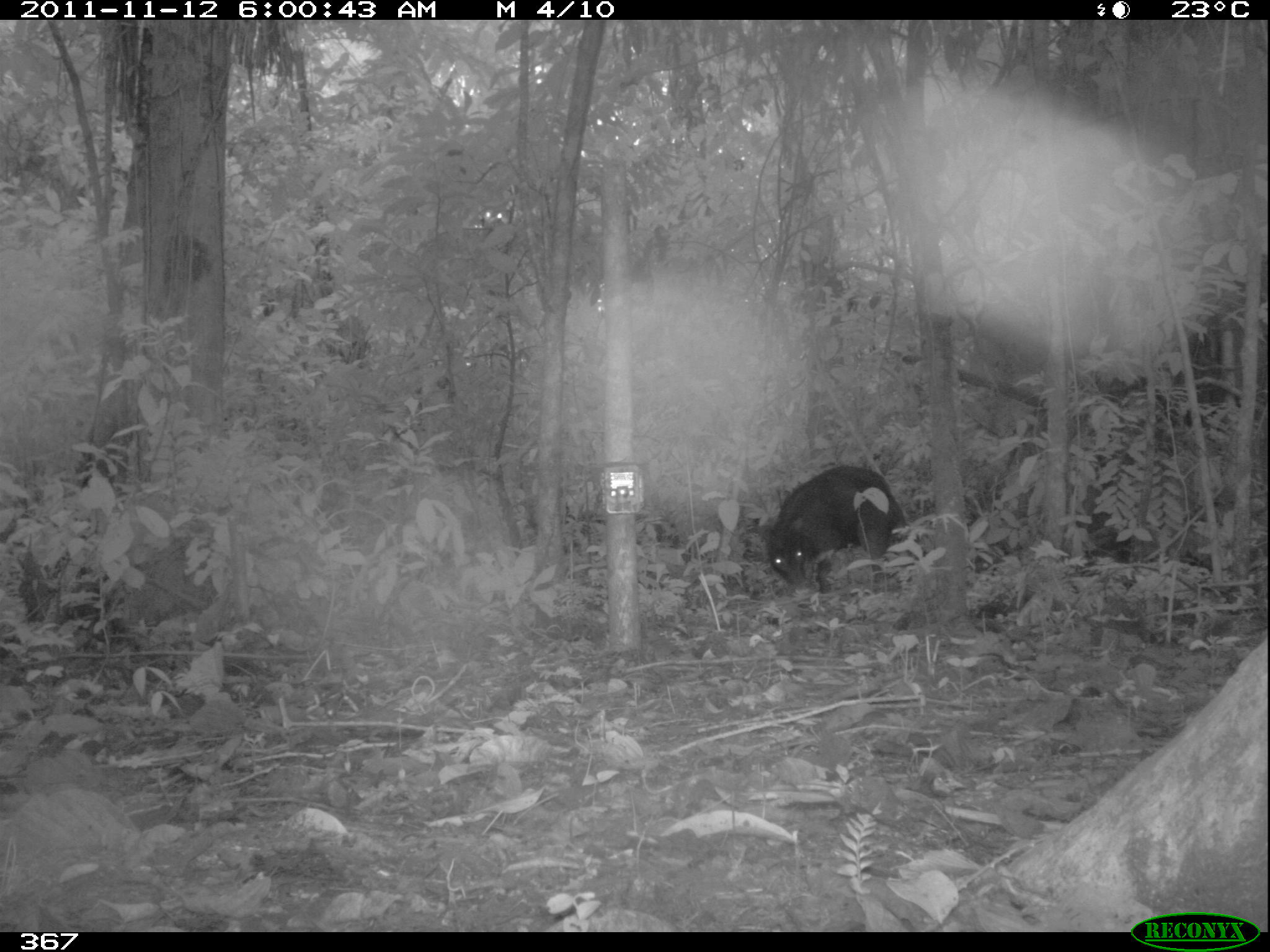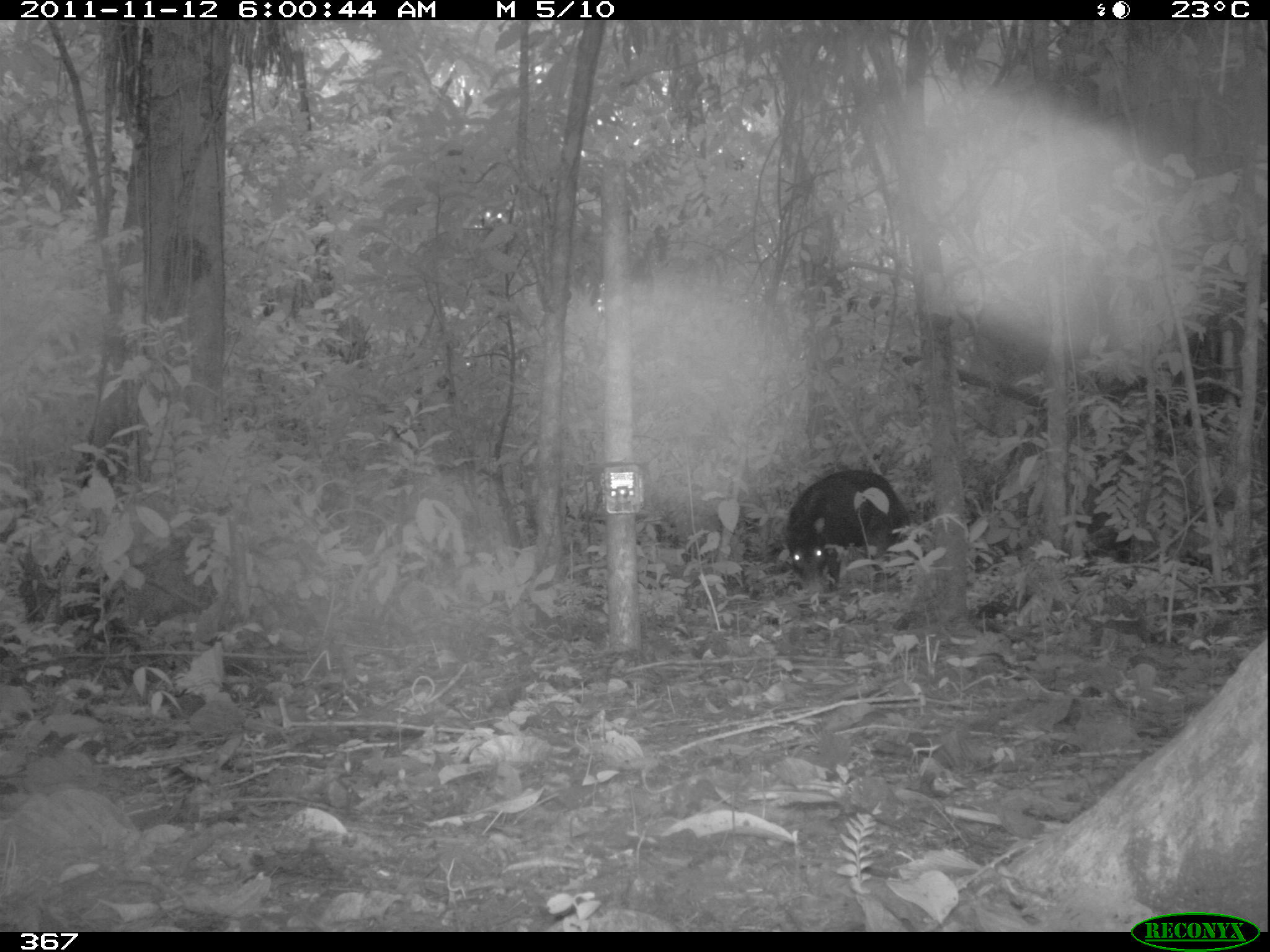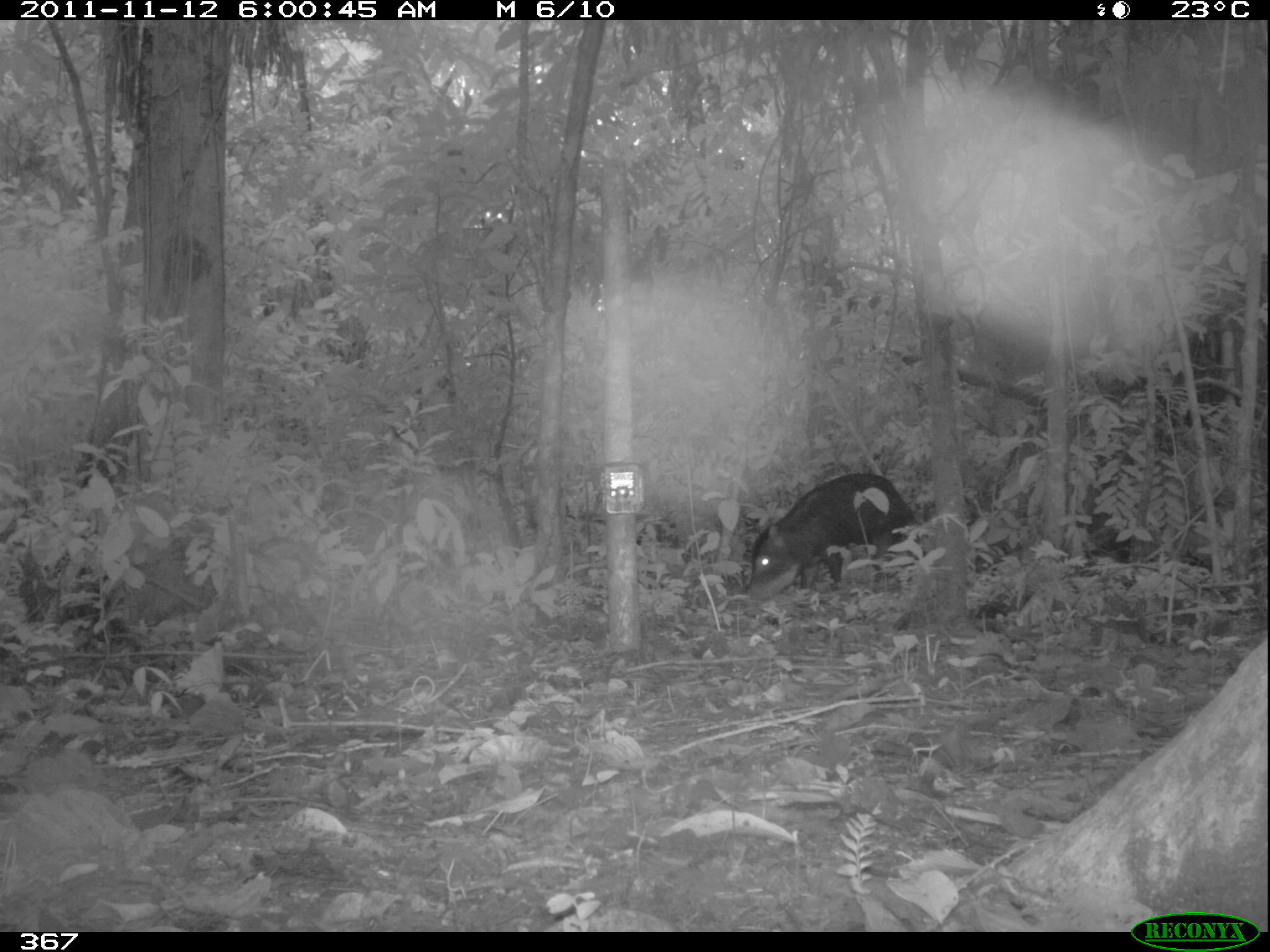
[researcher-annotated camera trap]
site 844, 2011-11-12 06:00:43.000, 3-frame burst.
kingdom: Animalia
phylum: Chordata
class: Mammalia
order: Artiodactyla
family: Tayassuidae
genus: Tayassu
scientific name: Tayassu pecari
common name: white-lipped peccary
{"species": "Tayassu pecari (white-lipped peccary)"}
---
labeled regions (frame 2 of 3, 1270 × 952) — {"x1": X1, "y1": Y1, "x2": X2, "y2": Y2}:
tayassu pecari: {"x1": 783, "y1": 468, "x2": 911, "y2": 593}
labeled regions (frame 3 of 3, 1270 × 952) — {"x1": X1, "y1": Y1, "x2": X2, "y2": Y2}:
tayassu pecari: {"x1": 741, "y1": 470, "x2": 916, "y2": 607}